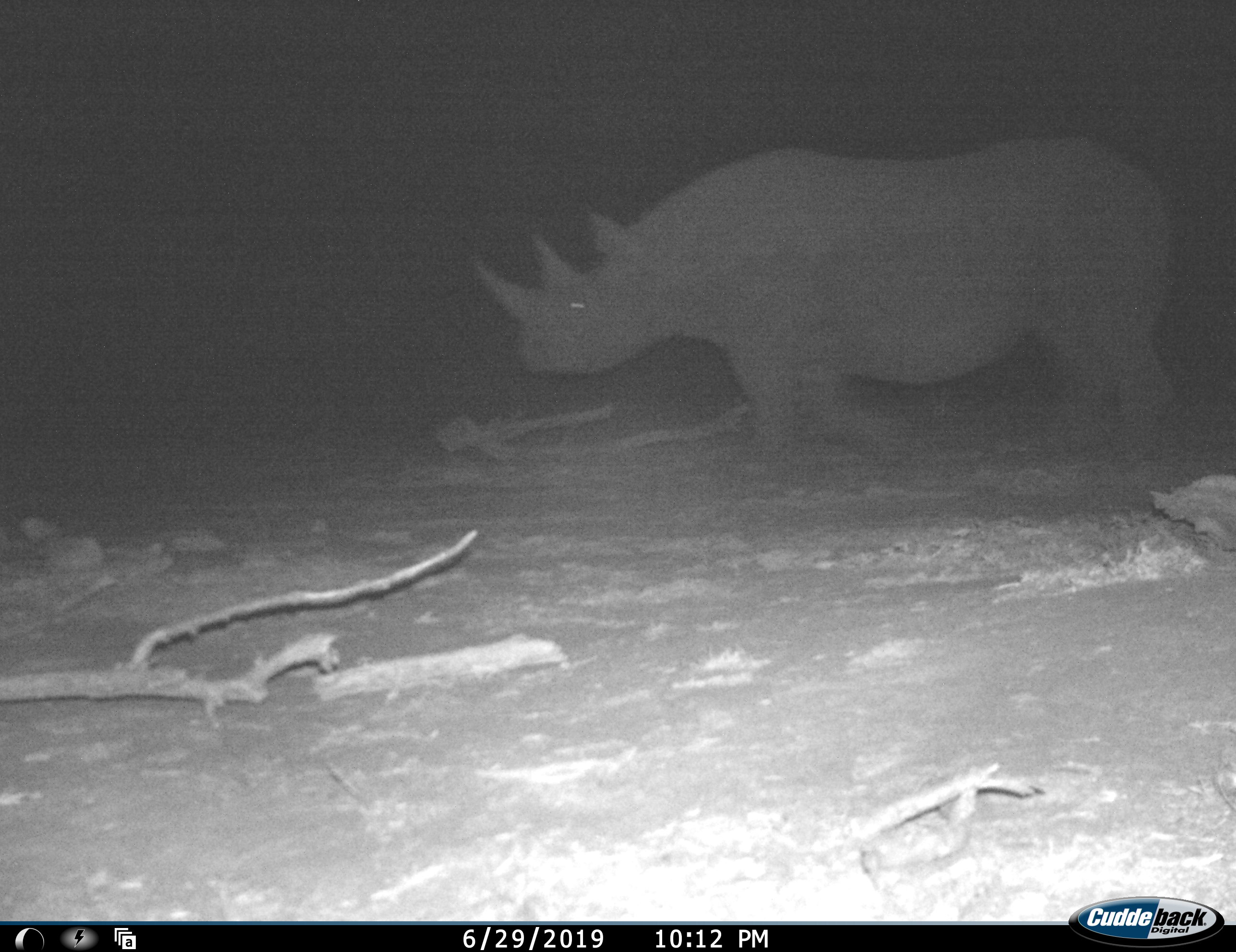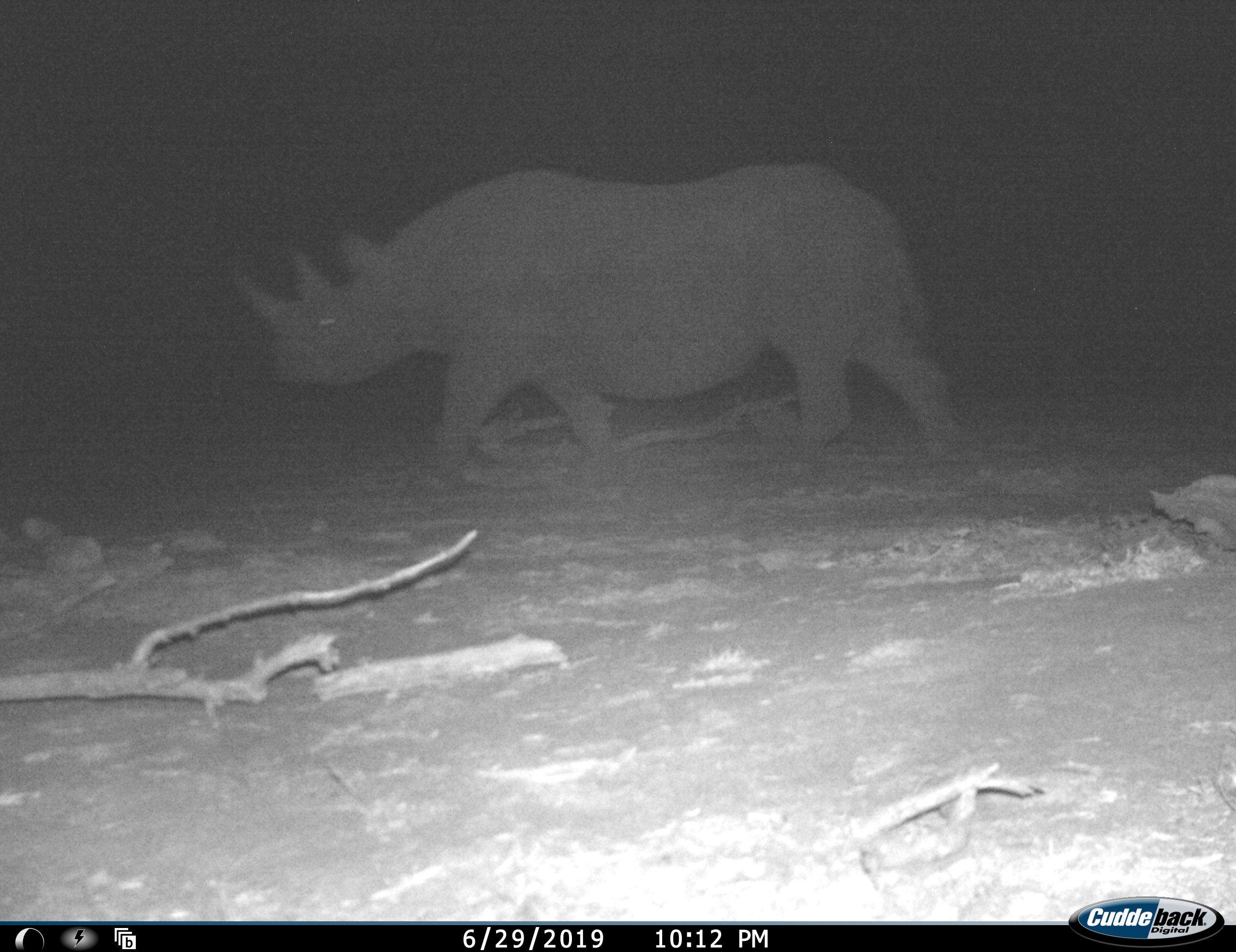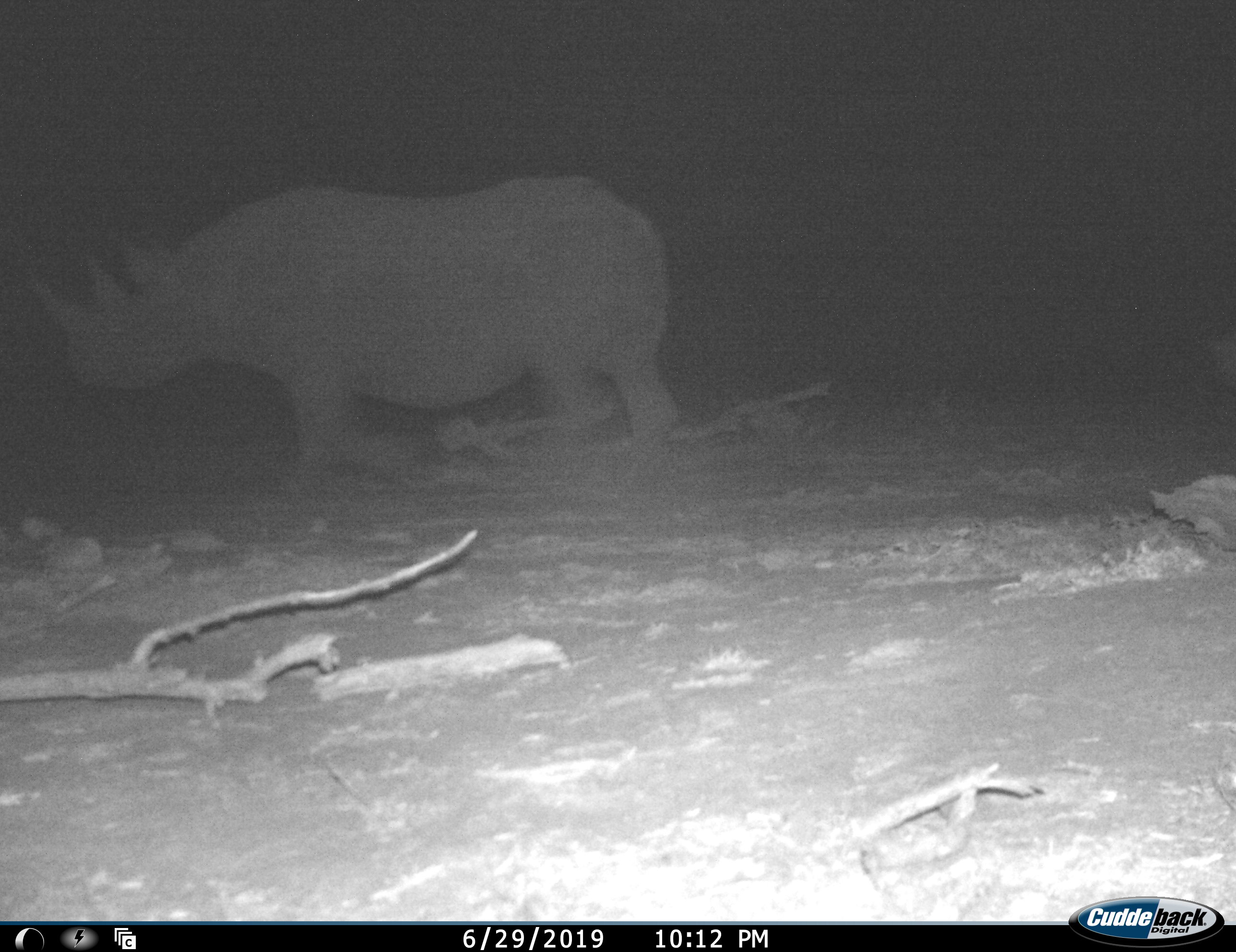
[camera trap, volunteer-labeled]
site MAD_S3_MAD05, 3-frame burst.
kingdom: Animalia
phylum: Chordata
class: Mammalia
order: Perissodactyla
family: Rhinocerotidae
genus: Diceros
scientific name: Diceros bicornis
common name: black rhinoceros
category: rhinocerosblack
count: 1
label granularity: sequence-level